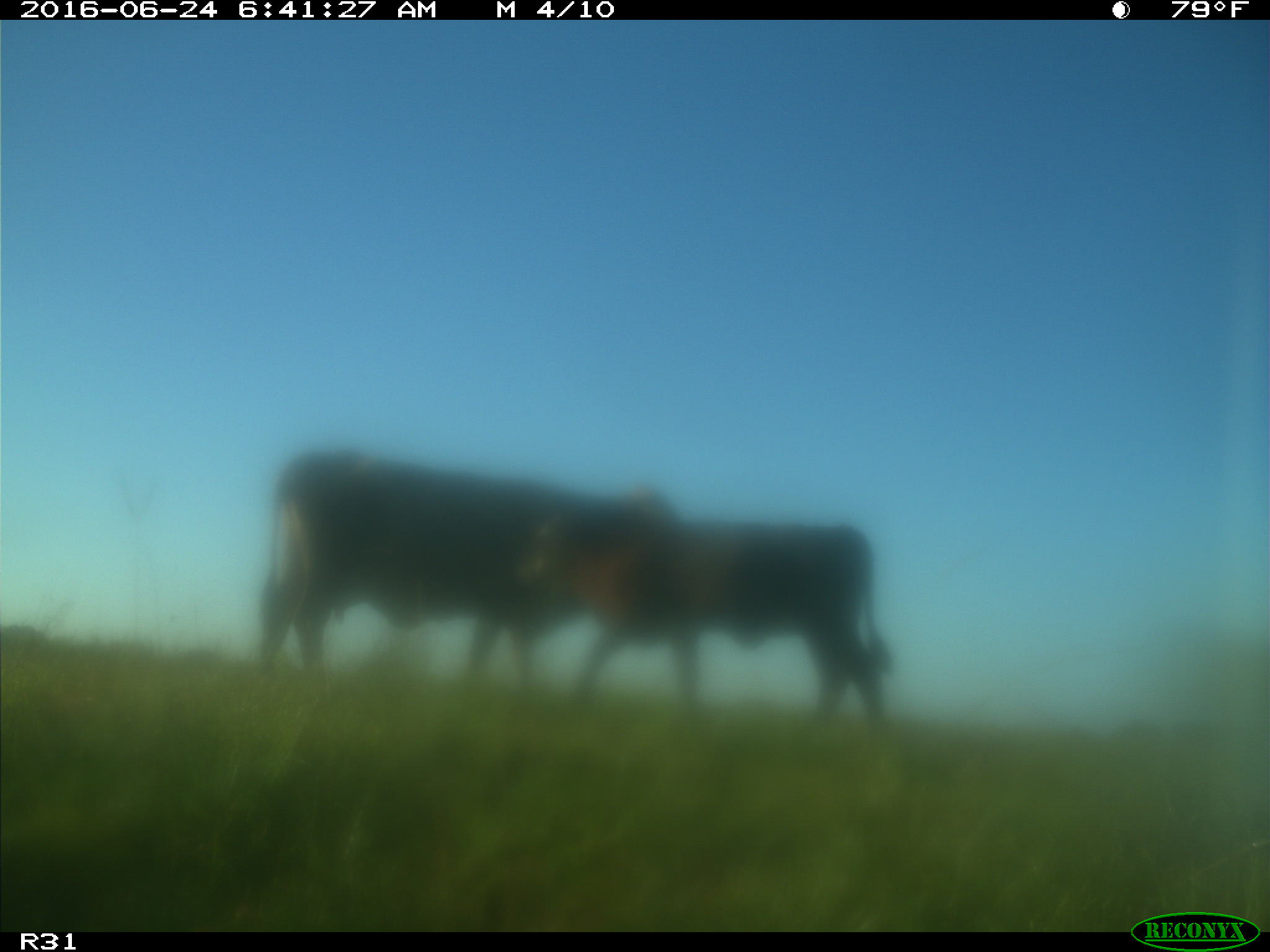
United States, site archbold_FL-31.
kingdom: Animalia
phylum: Chordata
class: Mammalia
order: Artiodactyla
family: Bovidae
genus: Bos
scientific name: Bos taurus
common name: domestic cow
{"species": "Bos taurus (domestic cow)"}